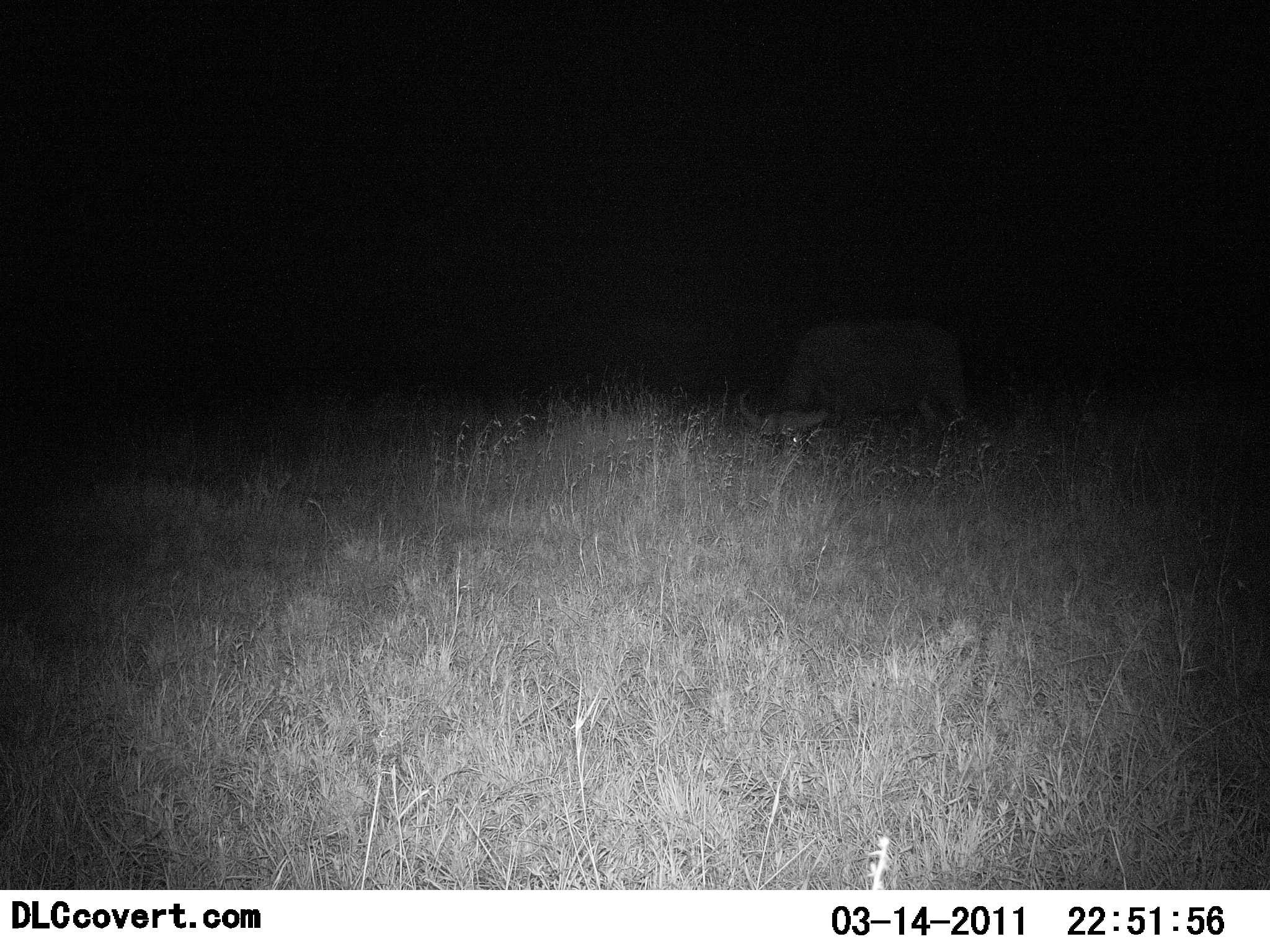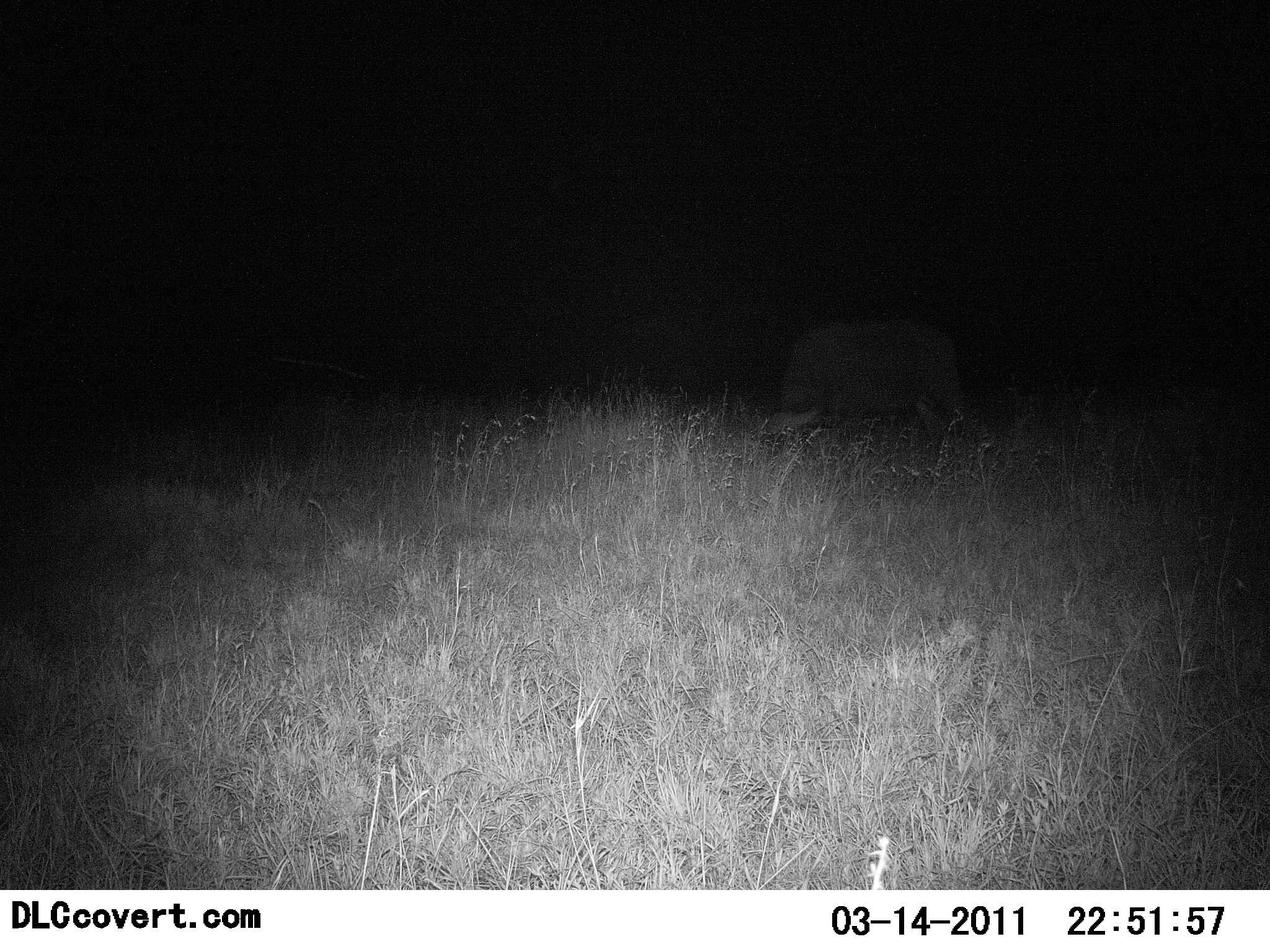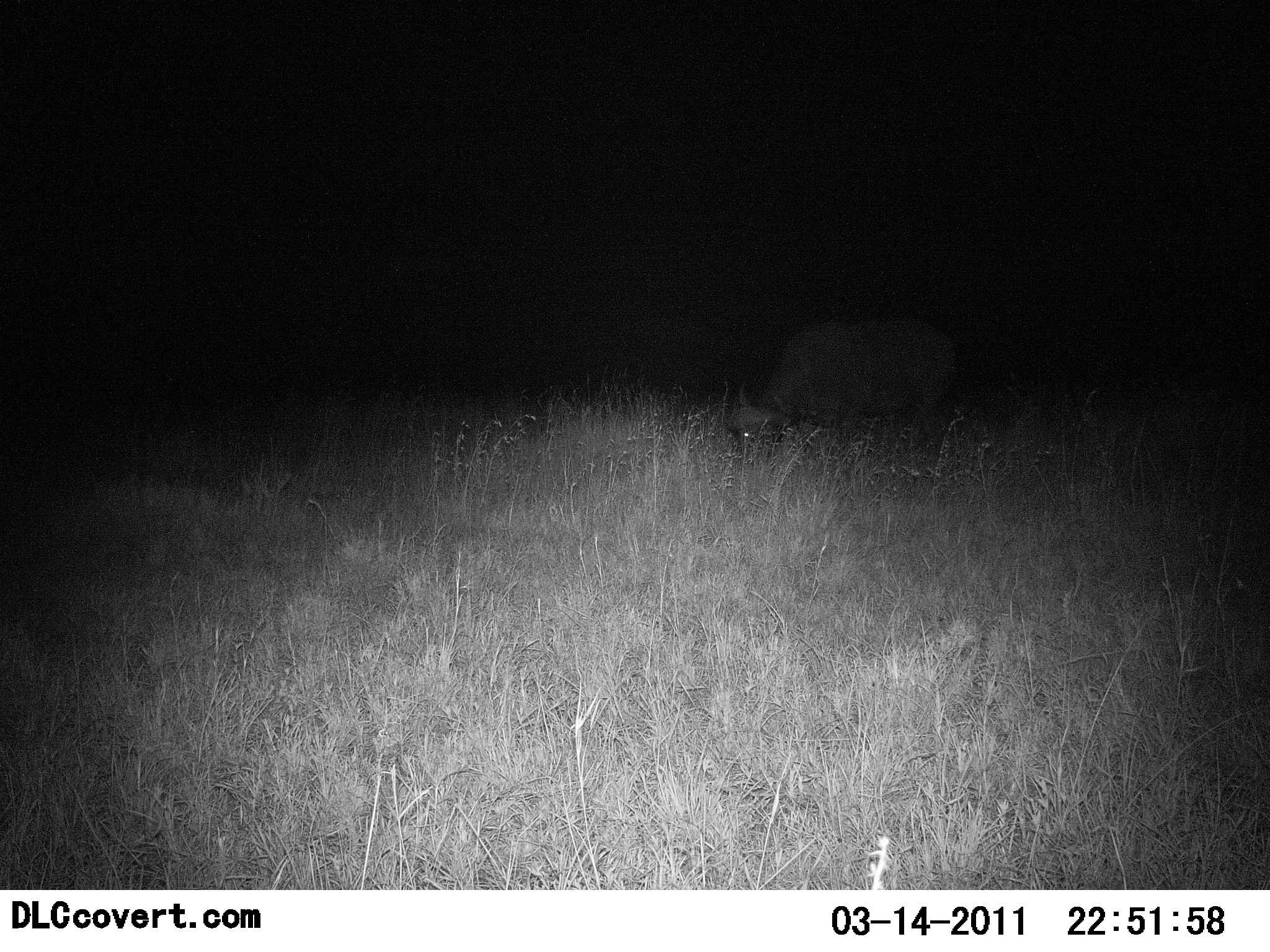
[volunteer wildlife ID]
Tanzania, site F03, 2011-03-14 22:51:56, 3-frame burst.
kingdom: Animalia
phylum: Chordata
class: Mammalia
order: Artiodactyla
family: Bovidae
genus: Syncerus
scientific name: Syncerus caffer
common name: cape buffalo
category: buffalo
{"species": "buffalo (cape buffalo) (Syncerus caffer)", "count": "1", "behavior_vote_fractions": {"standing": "14%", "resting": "0%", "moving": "0%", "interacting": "0%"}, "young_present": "0%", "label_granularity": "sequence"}